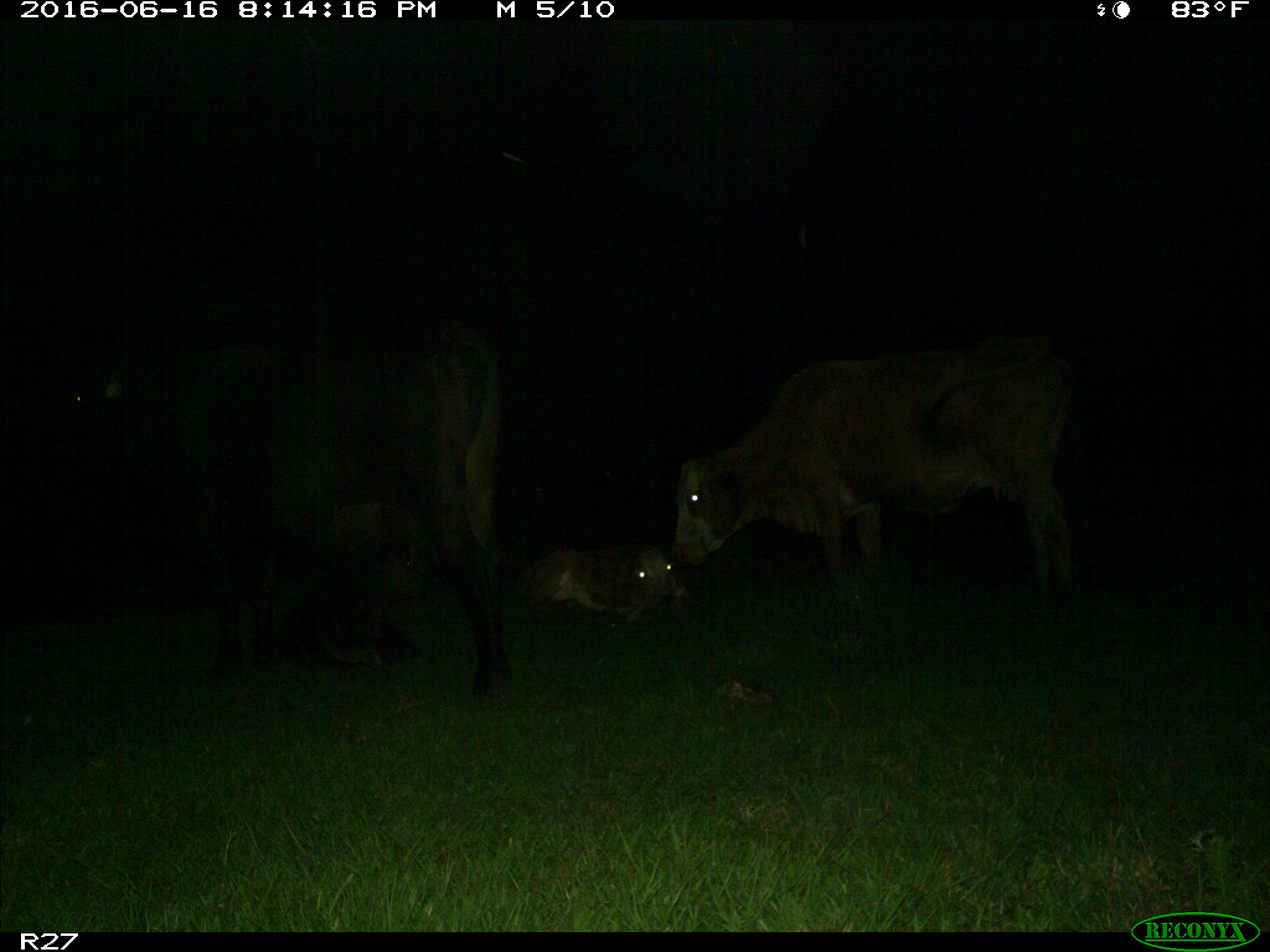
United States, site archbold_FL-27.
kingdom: Animalia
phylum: Chordata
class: Mammalia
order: Artiodactyla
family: Bovidae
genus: Bos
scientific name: Bos taurus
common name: domestic cow